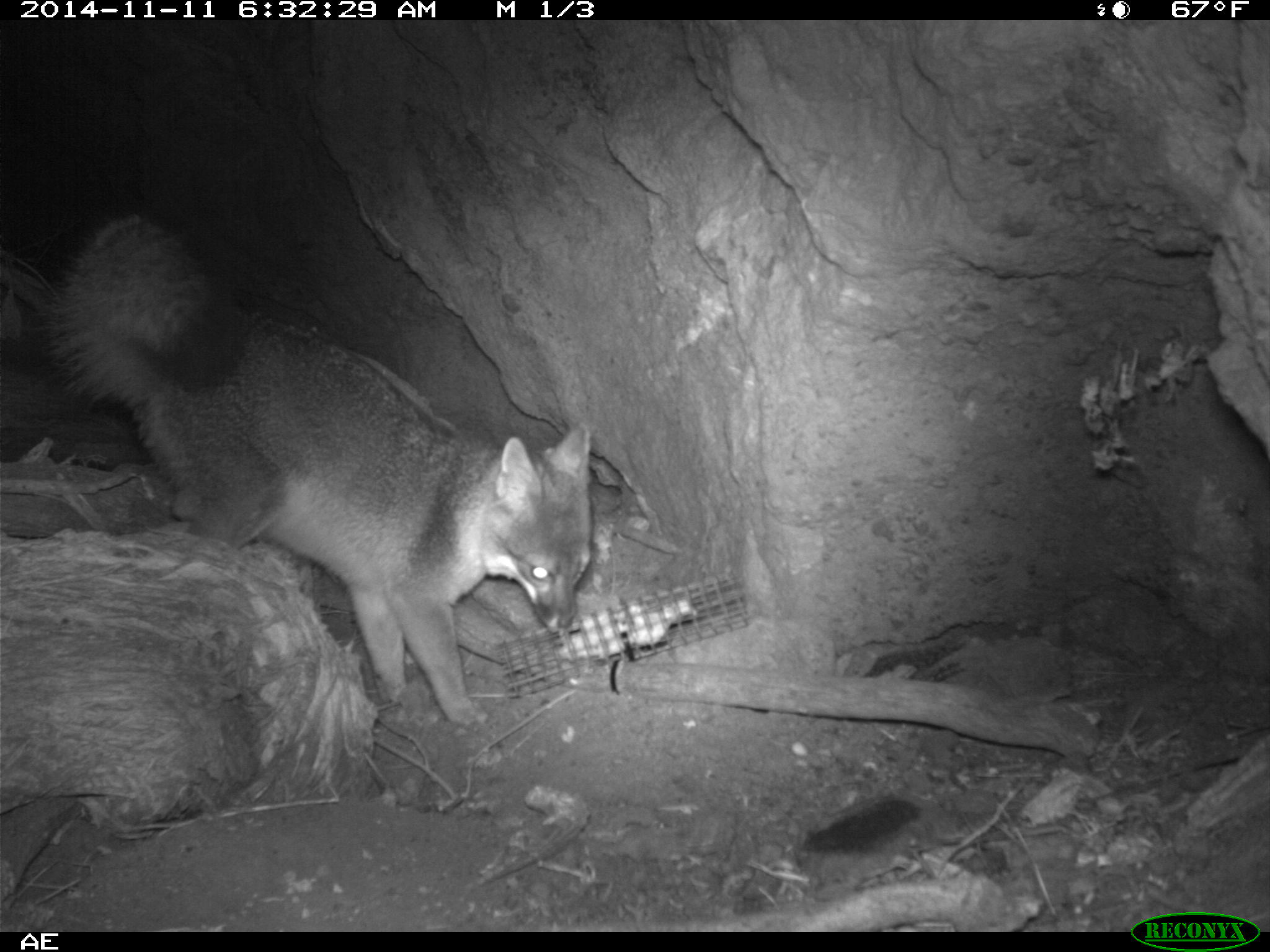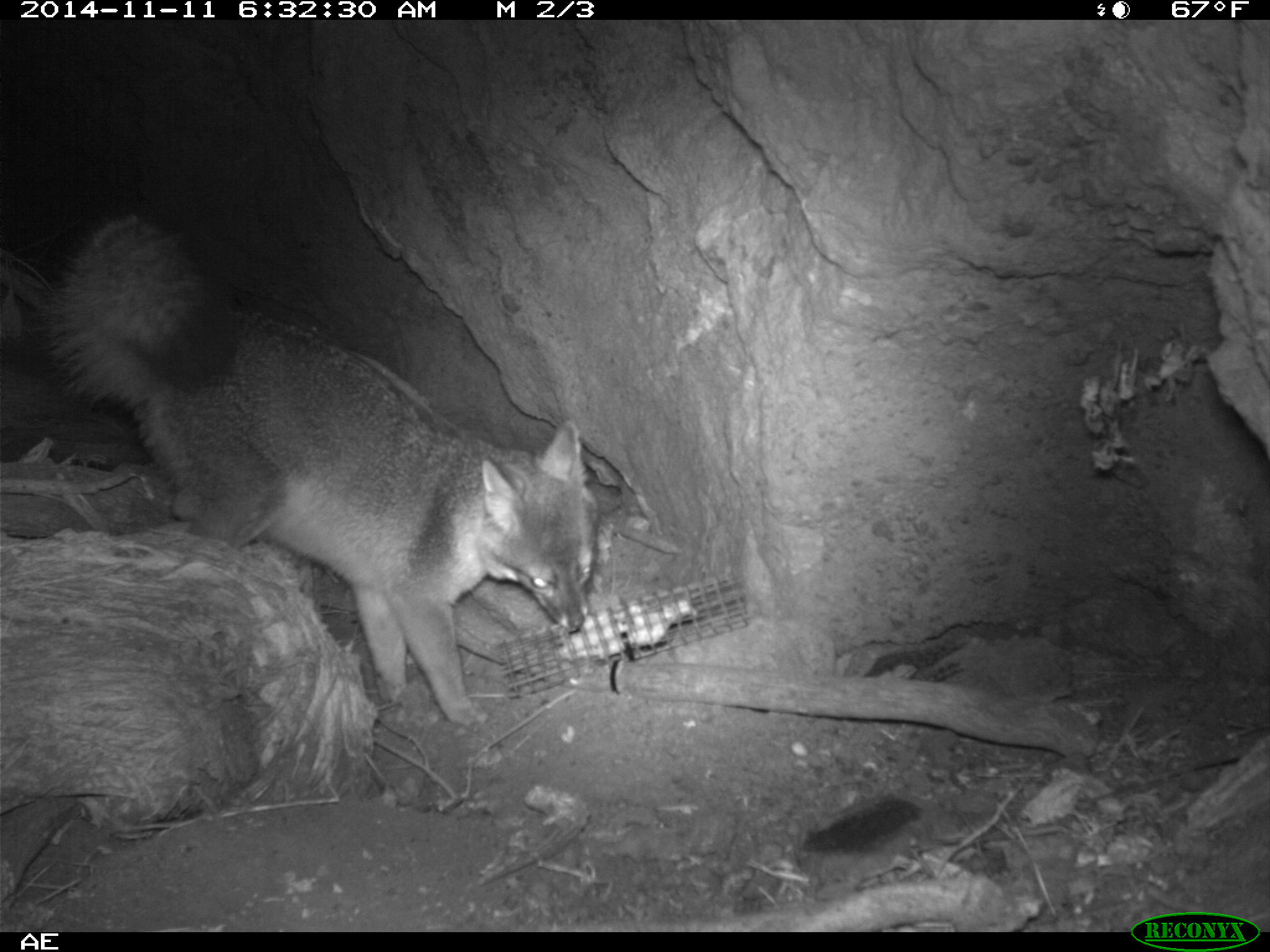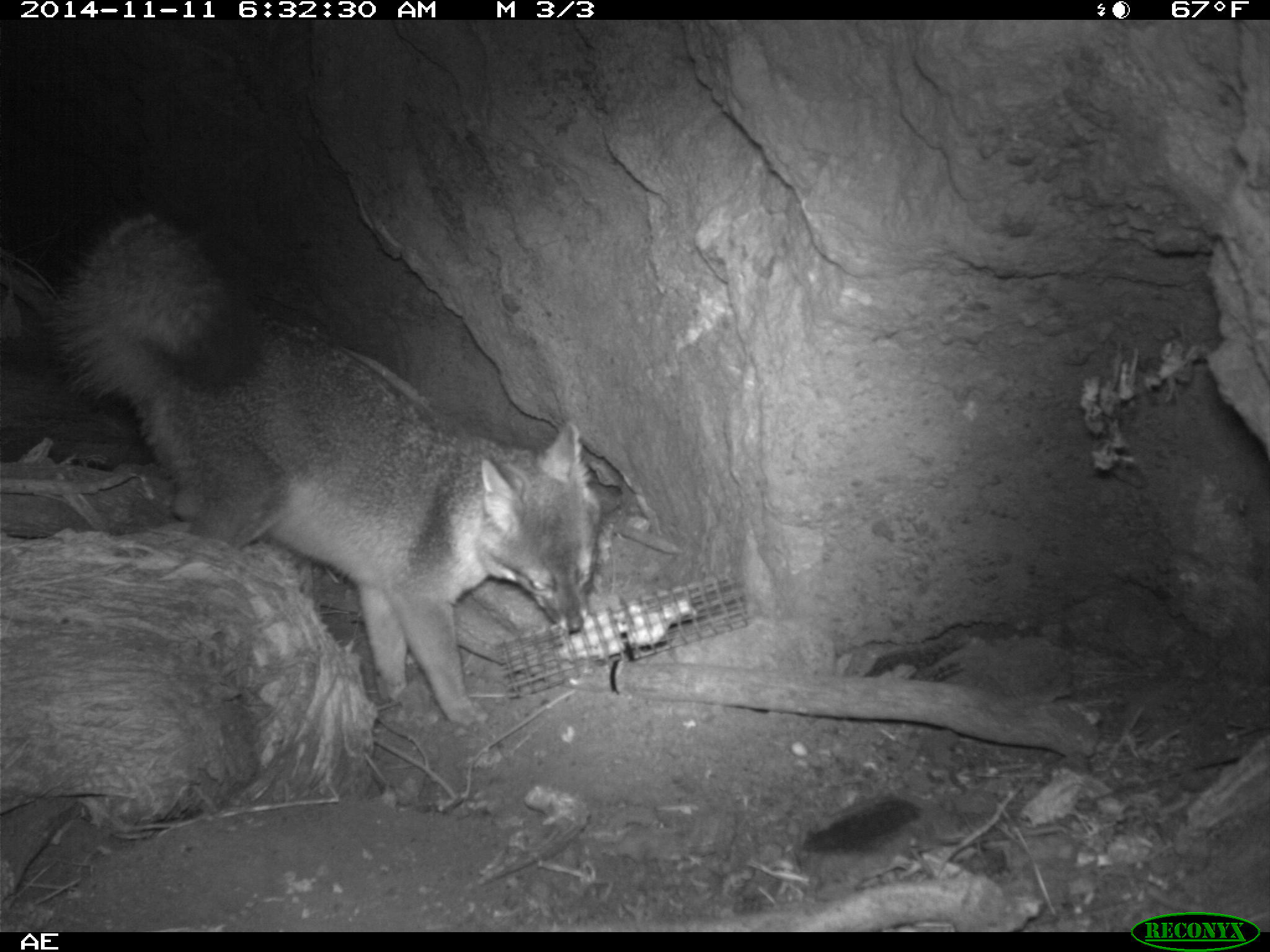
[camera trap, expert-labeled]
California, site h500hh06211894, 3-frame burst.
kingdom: Animalia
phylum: Chordata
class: Mammalia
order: Carnivora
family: Canidae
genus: Urocyon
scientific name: Urocyon littoralis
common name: island fox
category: fox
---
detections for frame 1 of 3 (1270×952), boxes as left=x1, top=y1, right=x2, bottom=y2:
fox: left=43, top=203, right=597, bottom=731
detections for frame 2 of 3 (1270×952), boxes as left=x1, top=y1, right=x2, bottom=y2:
fox: left=40, top=215, right=594, bottom=728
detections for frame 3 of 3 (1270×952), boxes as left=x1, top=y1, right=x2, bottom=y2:
fox: left=56, top=209, right=601, bottom=727